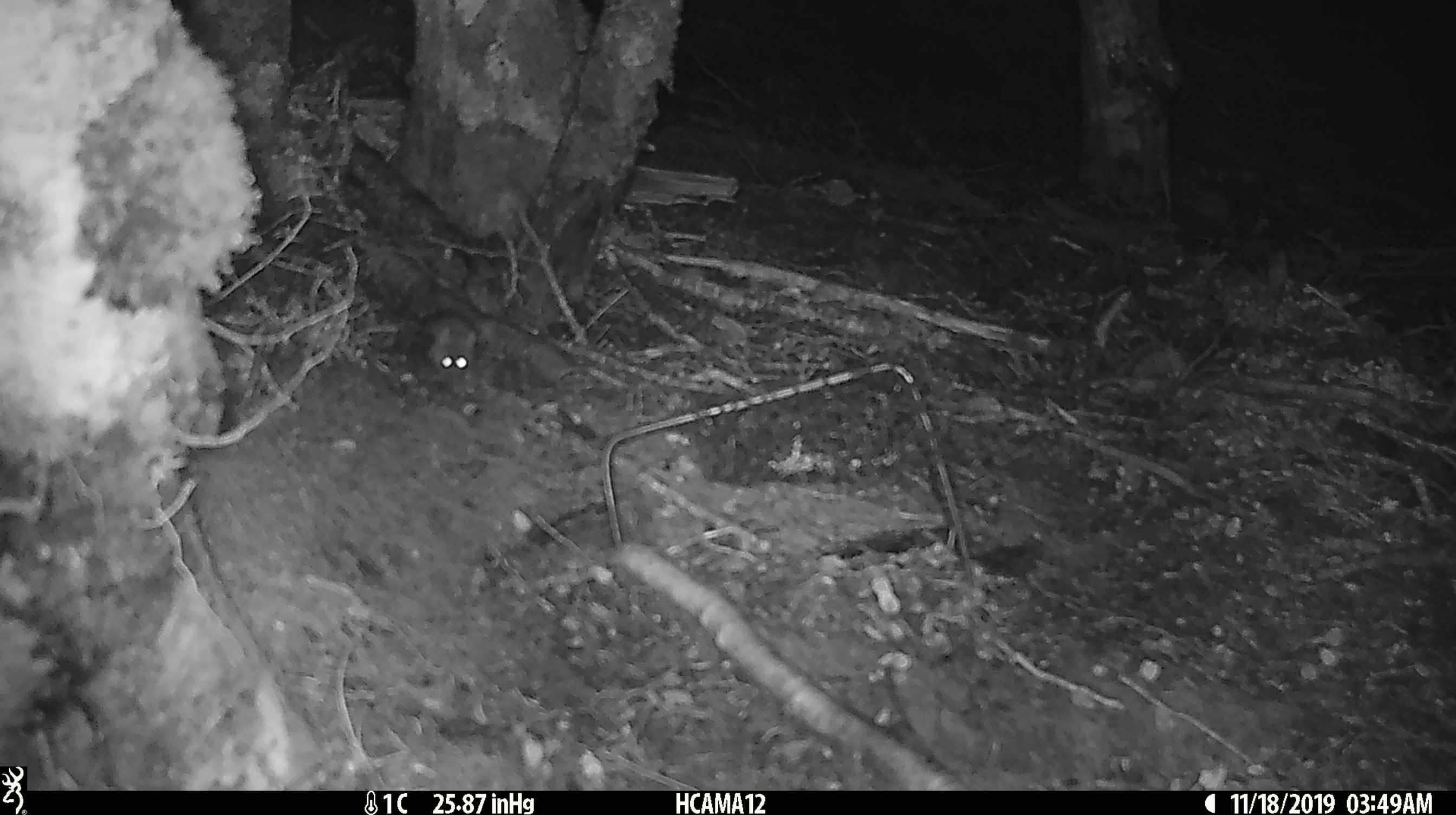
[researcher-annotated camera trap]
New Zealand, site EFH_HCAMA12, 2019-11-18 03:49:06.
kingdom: Animalia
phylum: Chordata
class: Mammalia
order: Rodentia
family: Muridae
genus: Mus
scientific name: Mus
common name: mouse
Mouse (Mus).